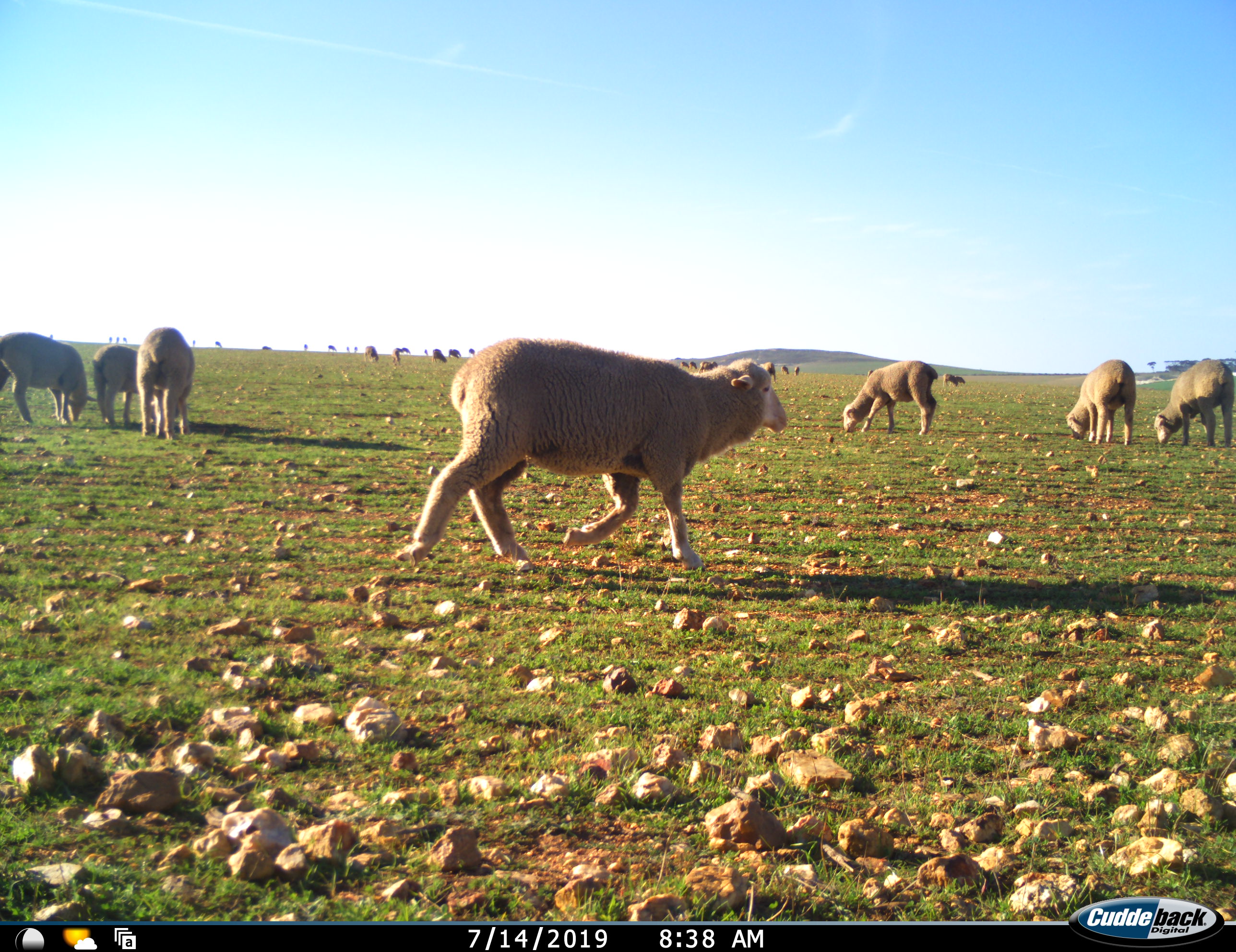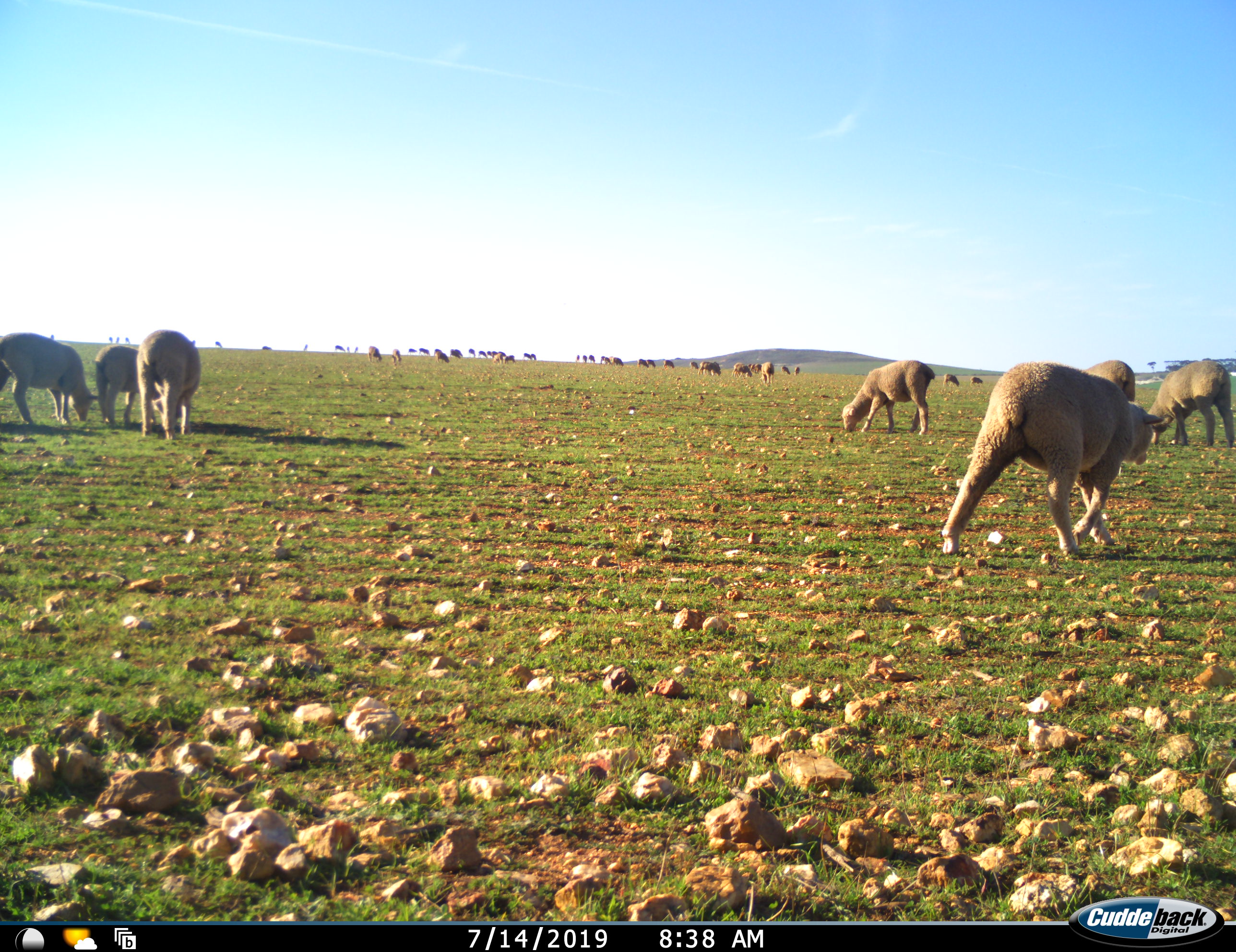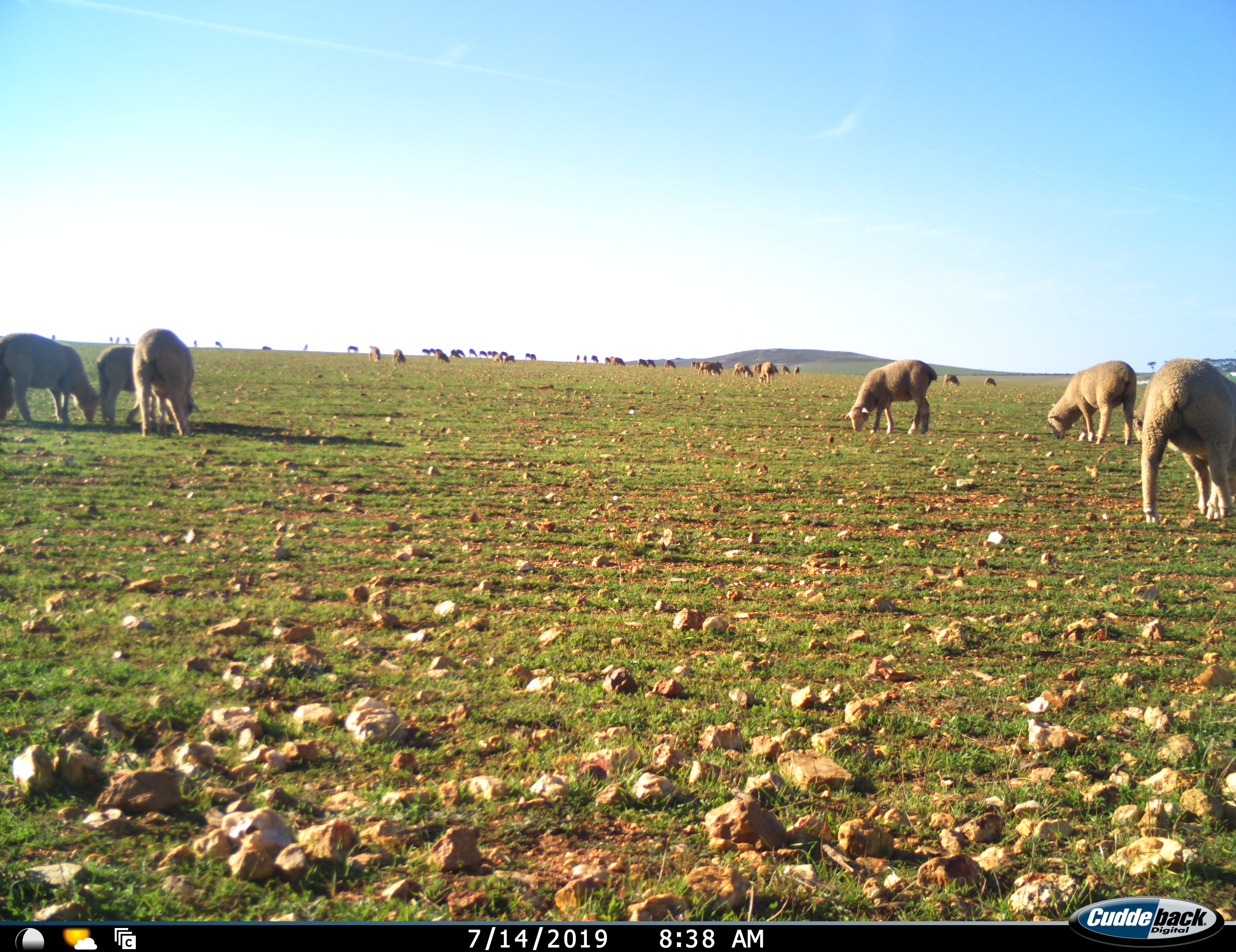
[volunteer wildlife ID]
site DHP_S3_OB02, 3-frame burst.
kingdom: Animalia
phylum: Chordata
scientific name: Vertebrata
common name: domestic animal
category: domesticanimal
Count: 11-50.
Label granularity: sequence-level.